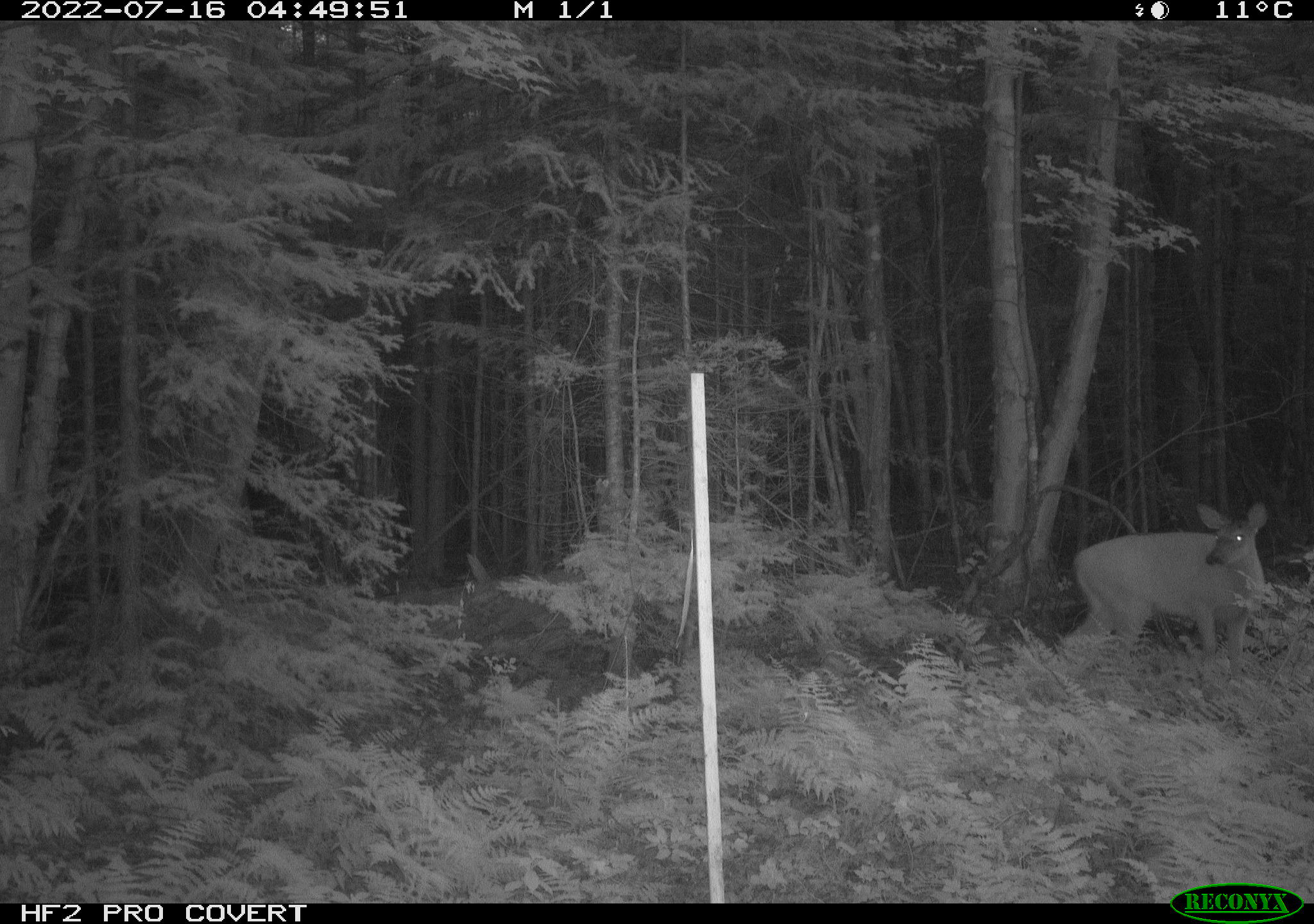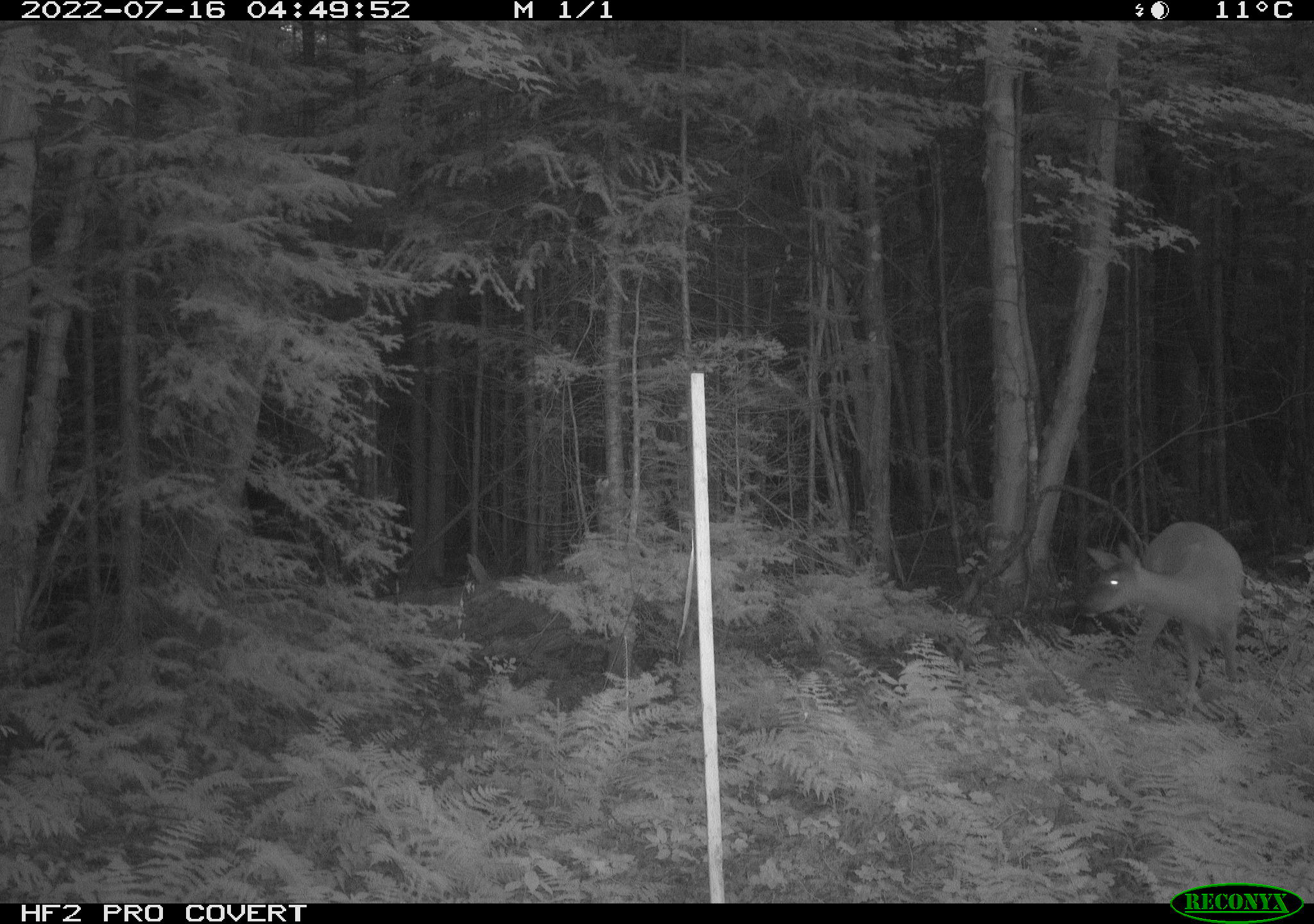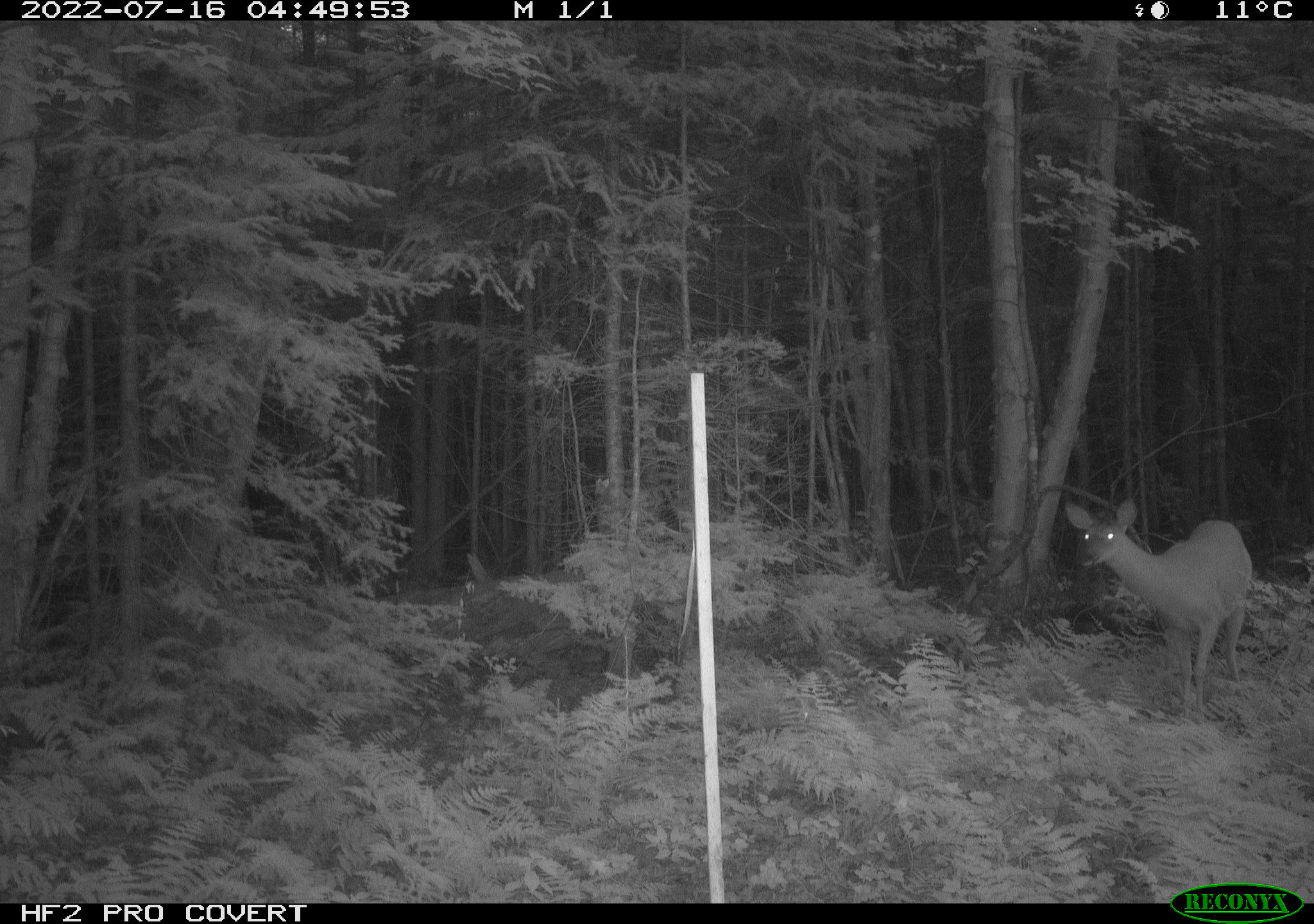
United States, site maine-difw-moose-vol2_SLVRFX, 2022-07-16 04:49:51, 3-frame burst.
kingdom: Animalia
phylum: Chordata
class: Mammalia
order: Artiodactyla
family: Cervidae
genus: Odocoileus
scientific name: Odocoileus virginianus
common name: white-tailed deer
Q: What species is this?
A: White-tailed deer (Odocoileus virginianus).